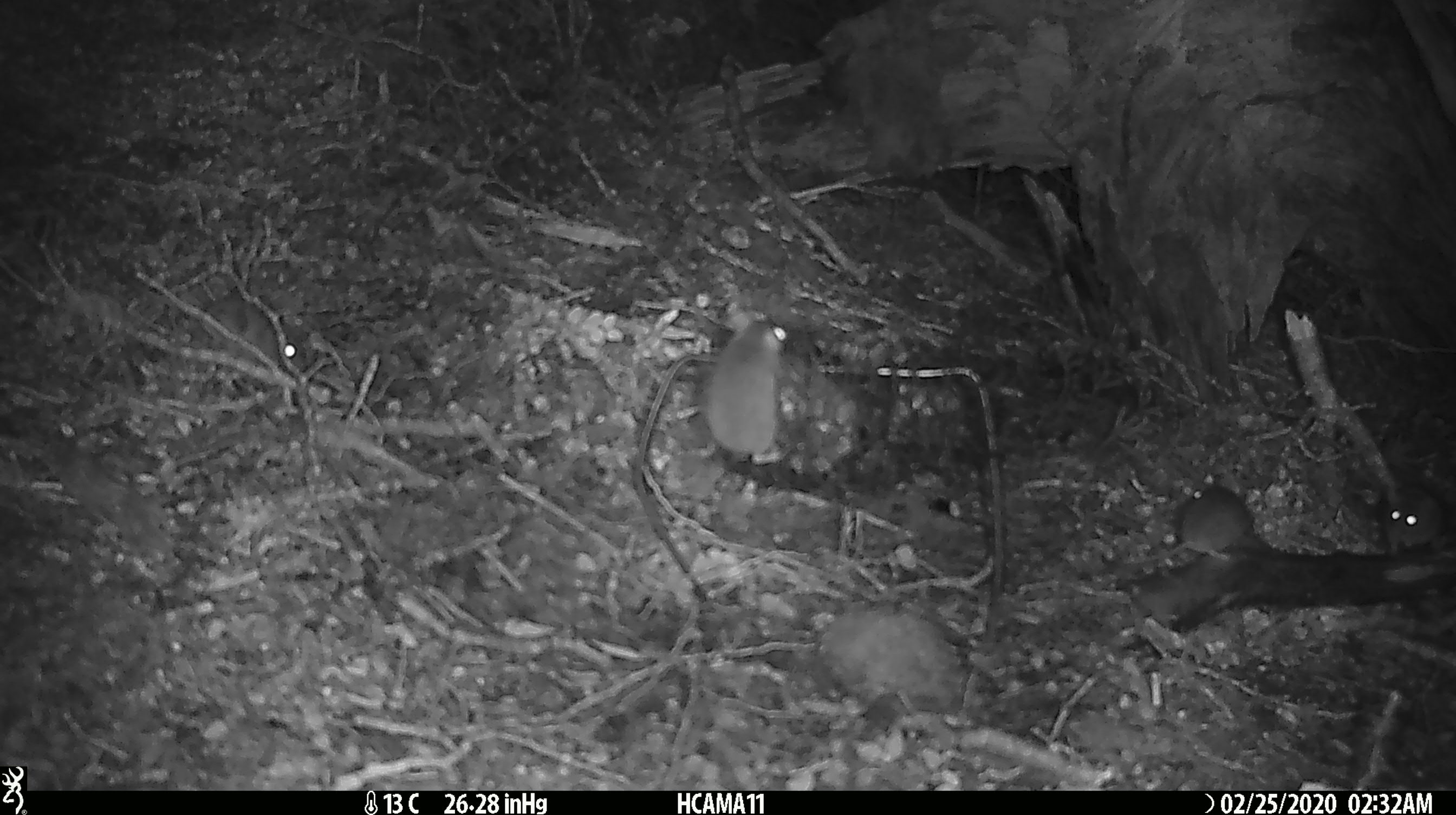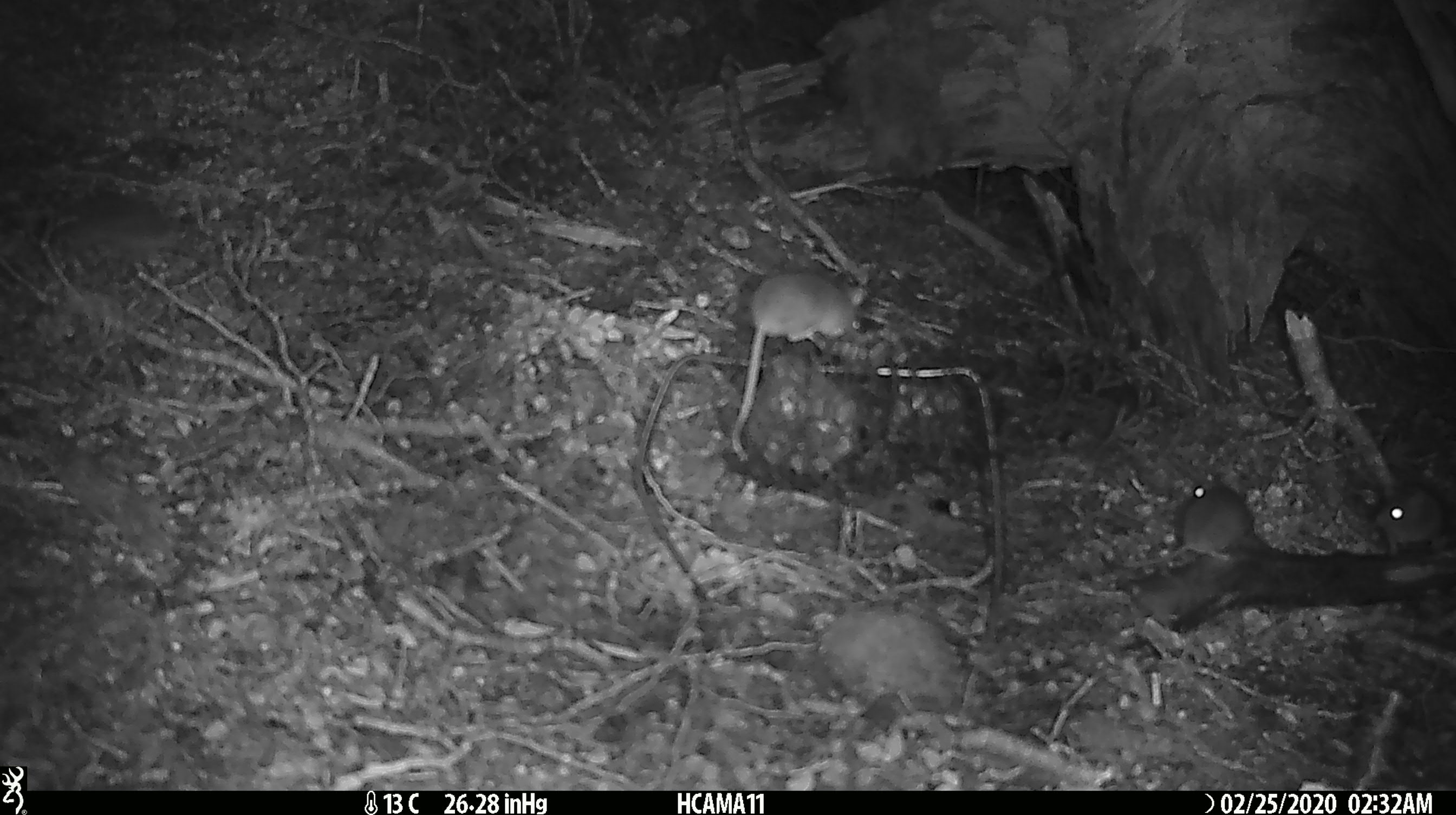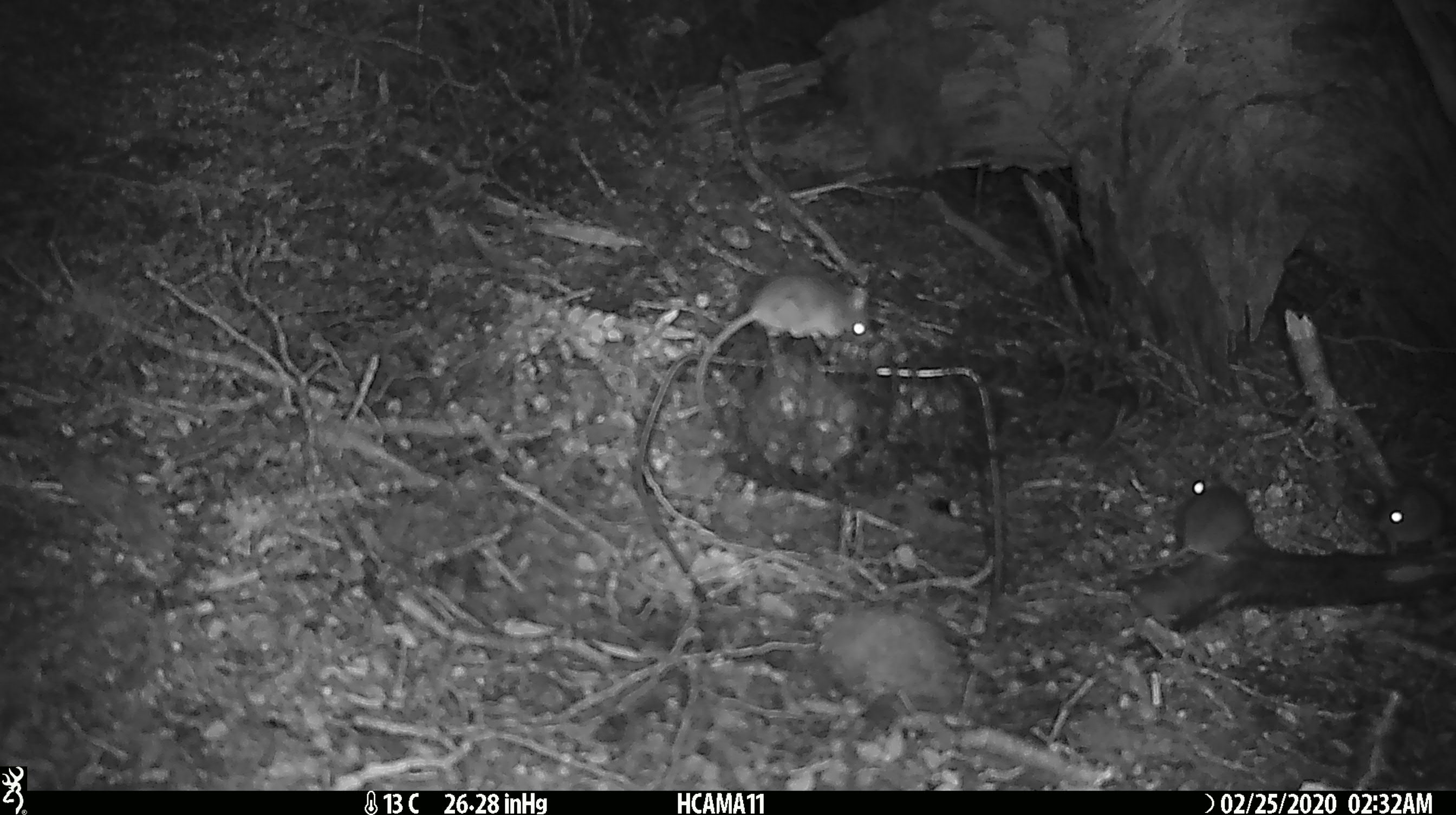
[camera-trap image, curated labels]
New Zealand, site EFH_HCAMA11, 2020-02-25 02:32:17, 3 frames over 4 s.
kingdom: Animalia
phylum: Chordata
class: Mammalia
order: Rodentia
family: Muridae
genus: Mus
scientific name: Mus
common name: mouse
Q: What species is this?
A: Mouse (Mus).